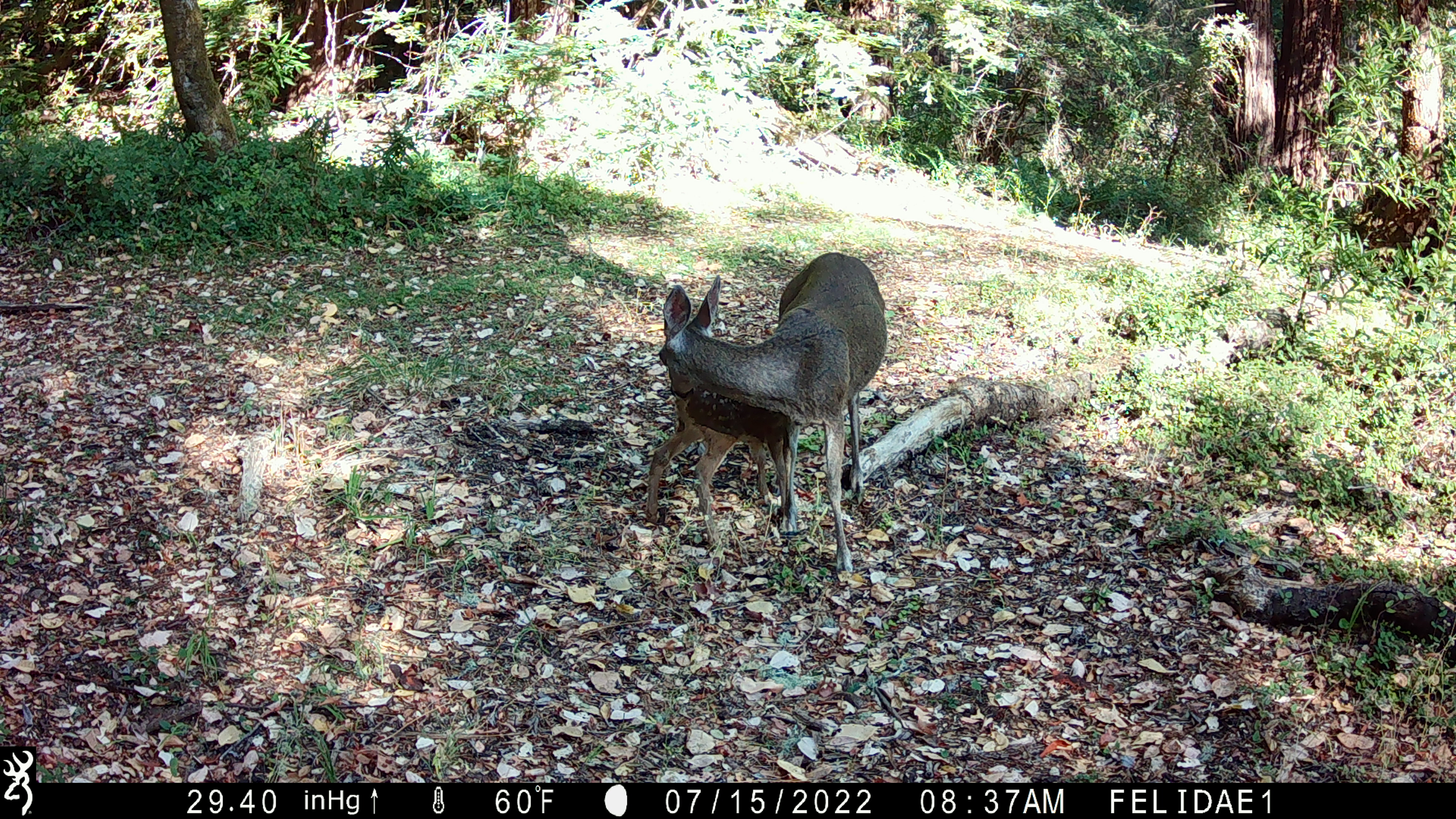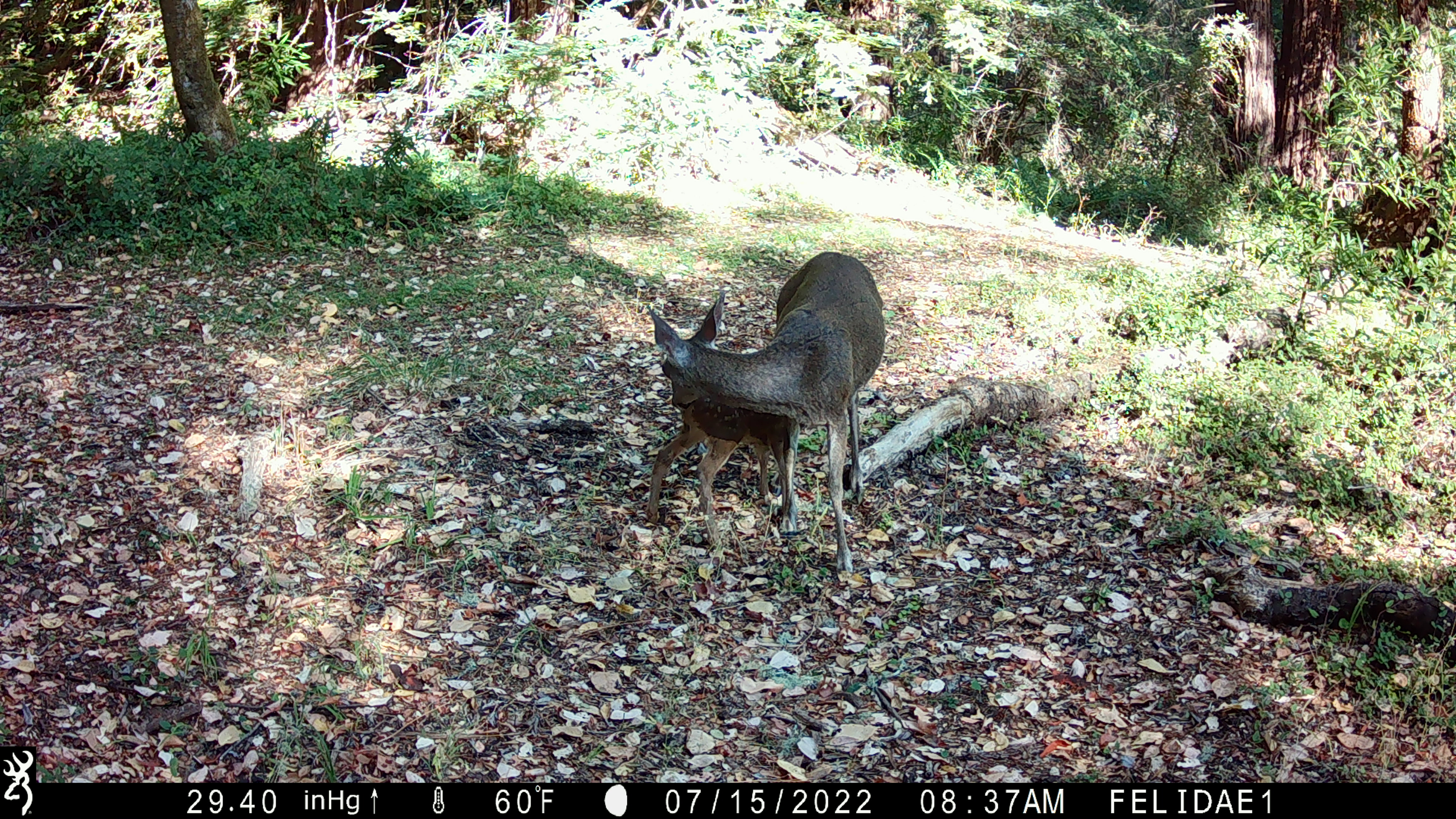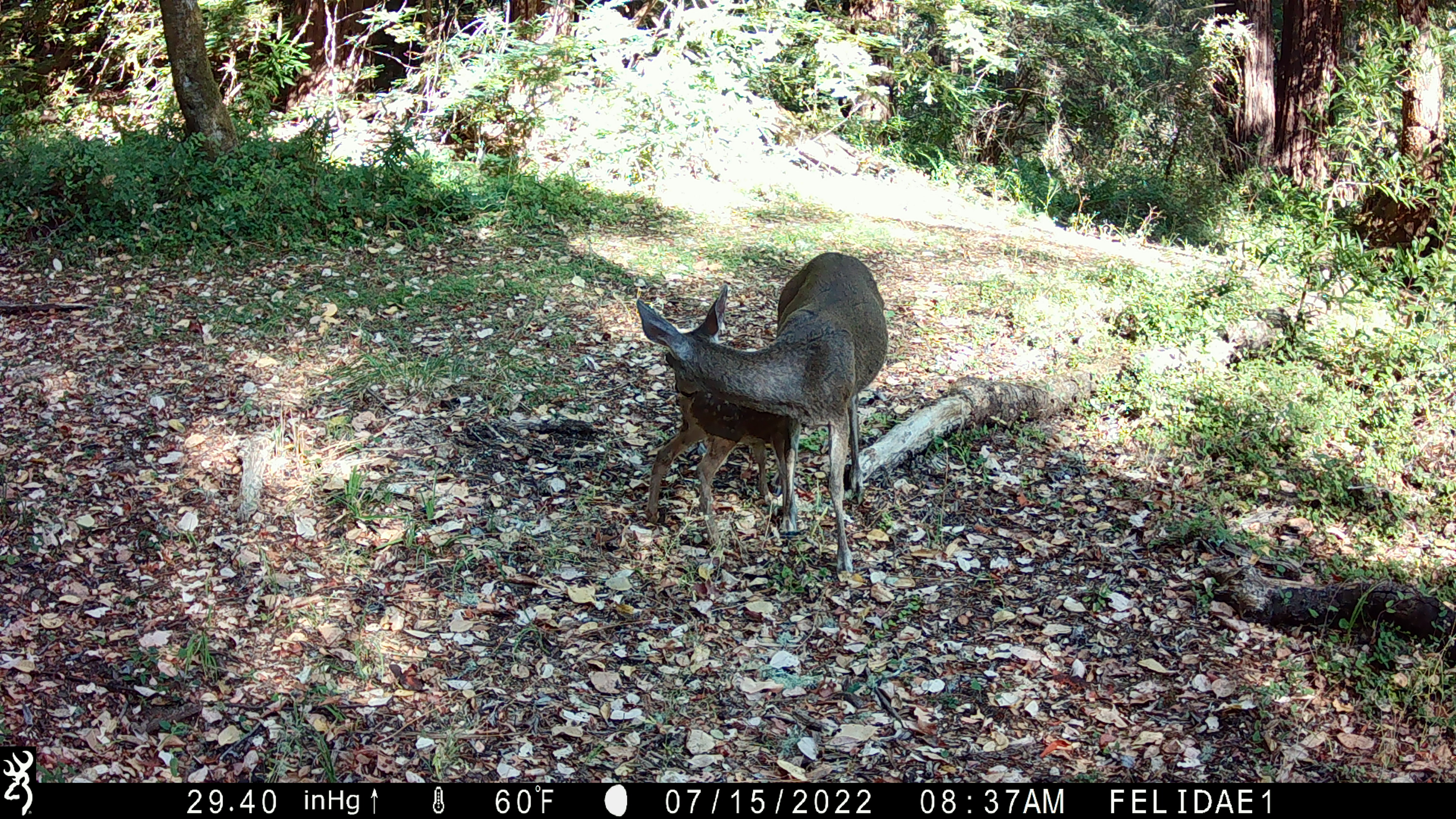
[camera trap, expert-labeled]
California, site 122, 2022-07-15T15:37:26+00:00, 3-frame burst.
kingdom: Animalia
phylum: Chordata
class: Mammalia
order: Artiodactyla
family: Cervidae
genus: Odocoileus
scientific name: Odocoileus hemionus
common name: mule deer